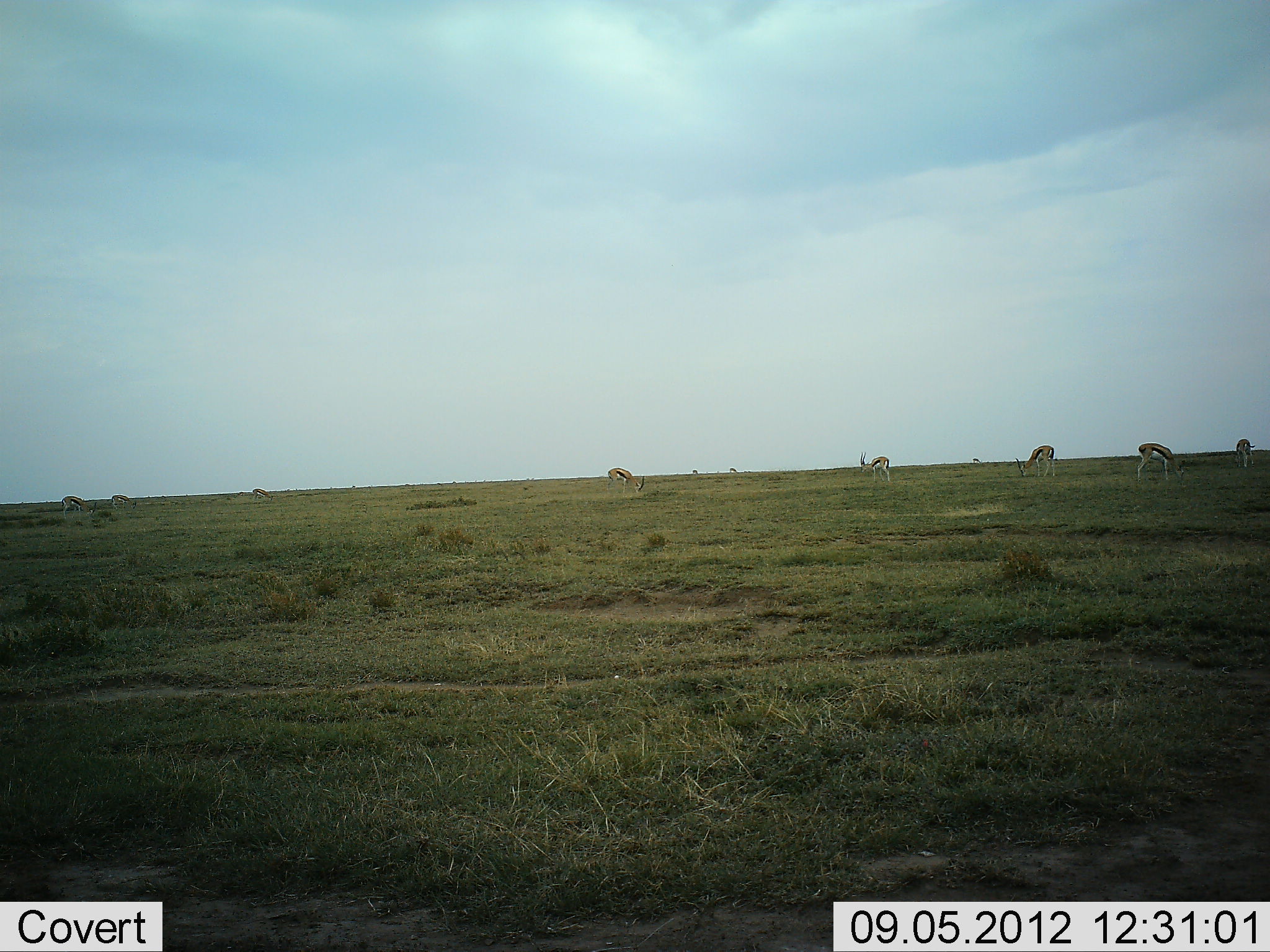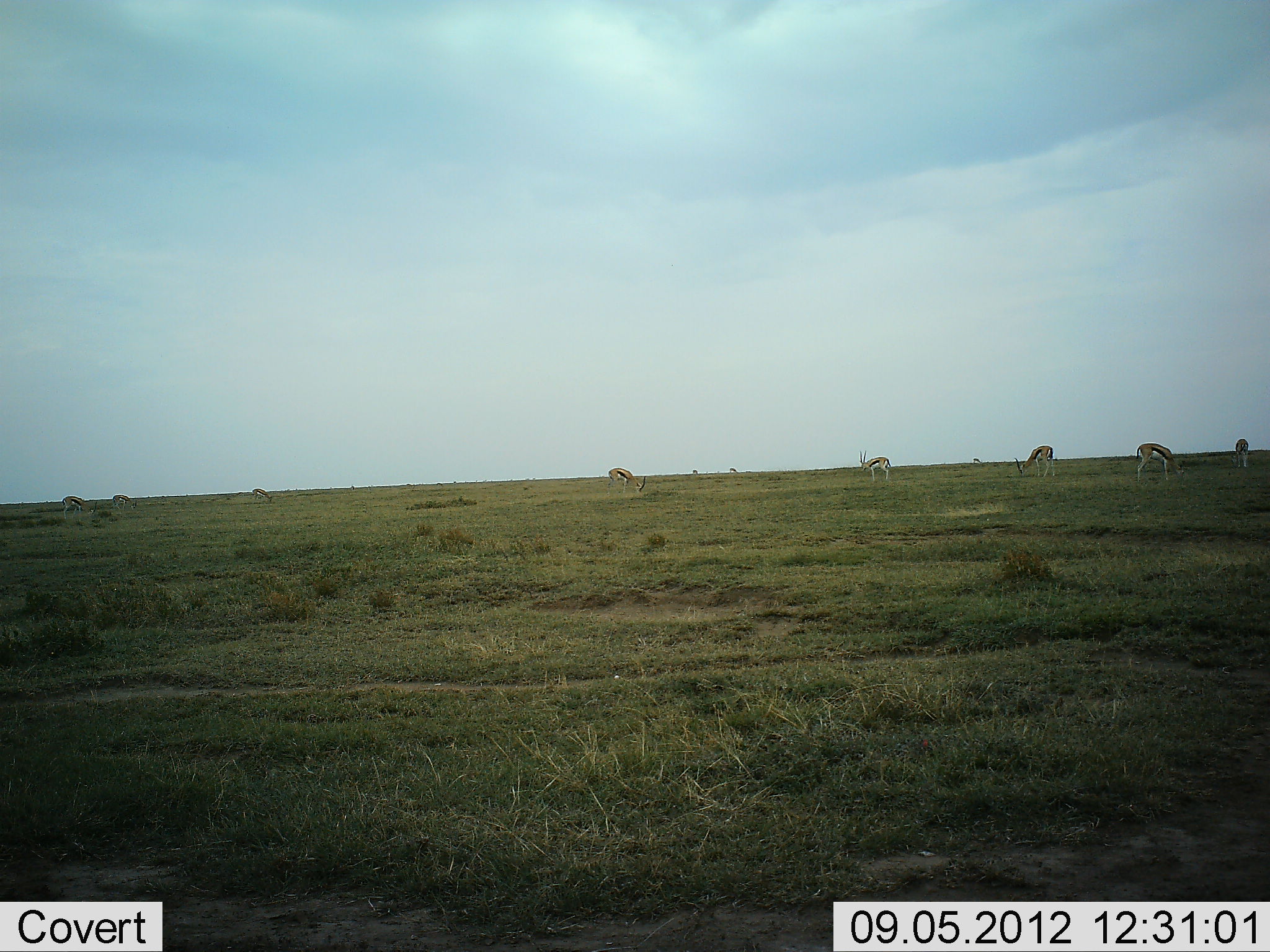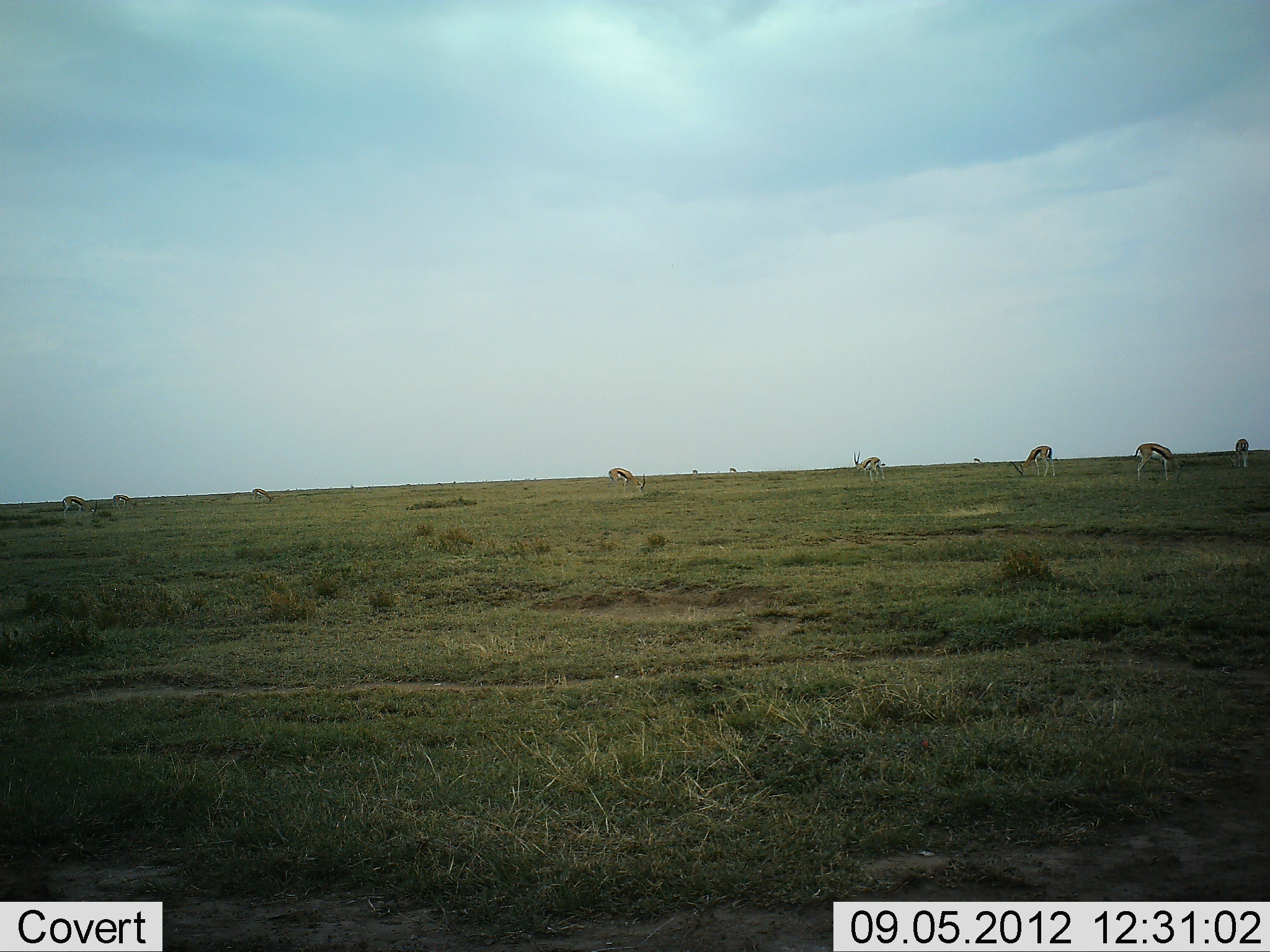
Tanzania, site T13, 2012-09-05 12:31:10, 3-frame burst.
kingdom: Animalia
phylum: Chordata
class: Mammalia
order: Artiodactyla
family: Bovidae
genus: Eudorcas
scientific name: Eudorcas thomsonii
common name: thomson's gazelle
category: gazellethomsons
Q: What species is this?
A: Gazellethomsons (thomson's gazelle) (Eudorcas thomsonii).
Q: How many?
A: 8.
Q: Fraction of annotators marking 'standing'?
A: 40%.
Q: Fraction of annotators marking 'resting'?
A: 0%.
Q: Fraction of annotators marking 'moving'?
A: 20%.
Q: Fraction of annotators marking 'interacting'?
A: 0%.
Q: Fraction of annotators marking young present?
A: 0%.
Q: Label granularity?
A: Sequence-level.